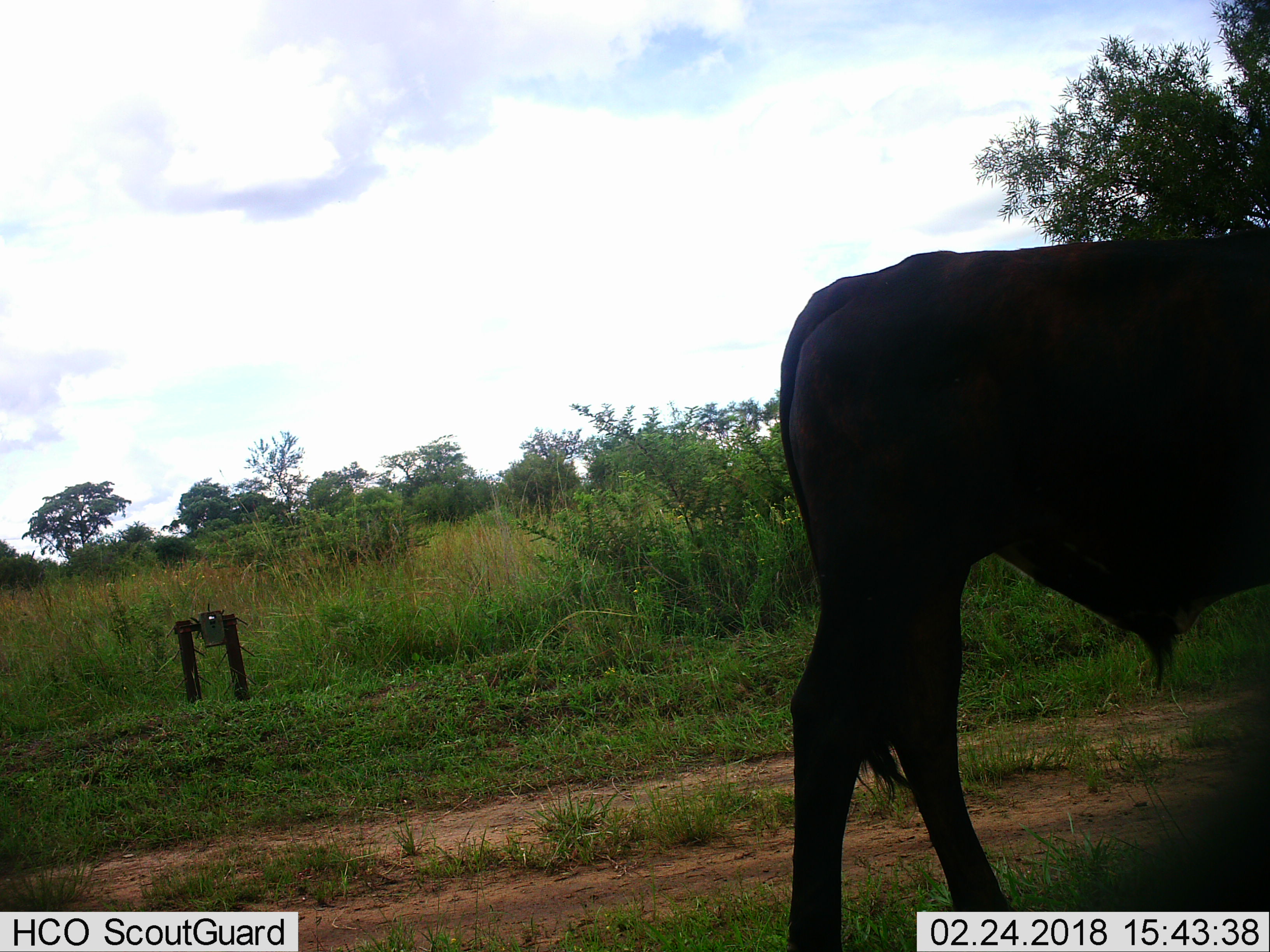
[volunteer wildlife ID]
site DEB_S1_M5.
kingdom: Animalia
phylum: Chordata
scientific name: Vertebrata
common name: domestic animal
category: domesticanimal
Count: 1.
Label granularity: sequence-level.